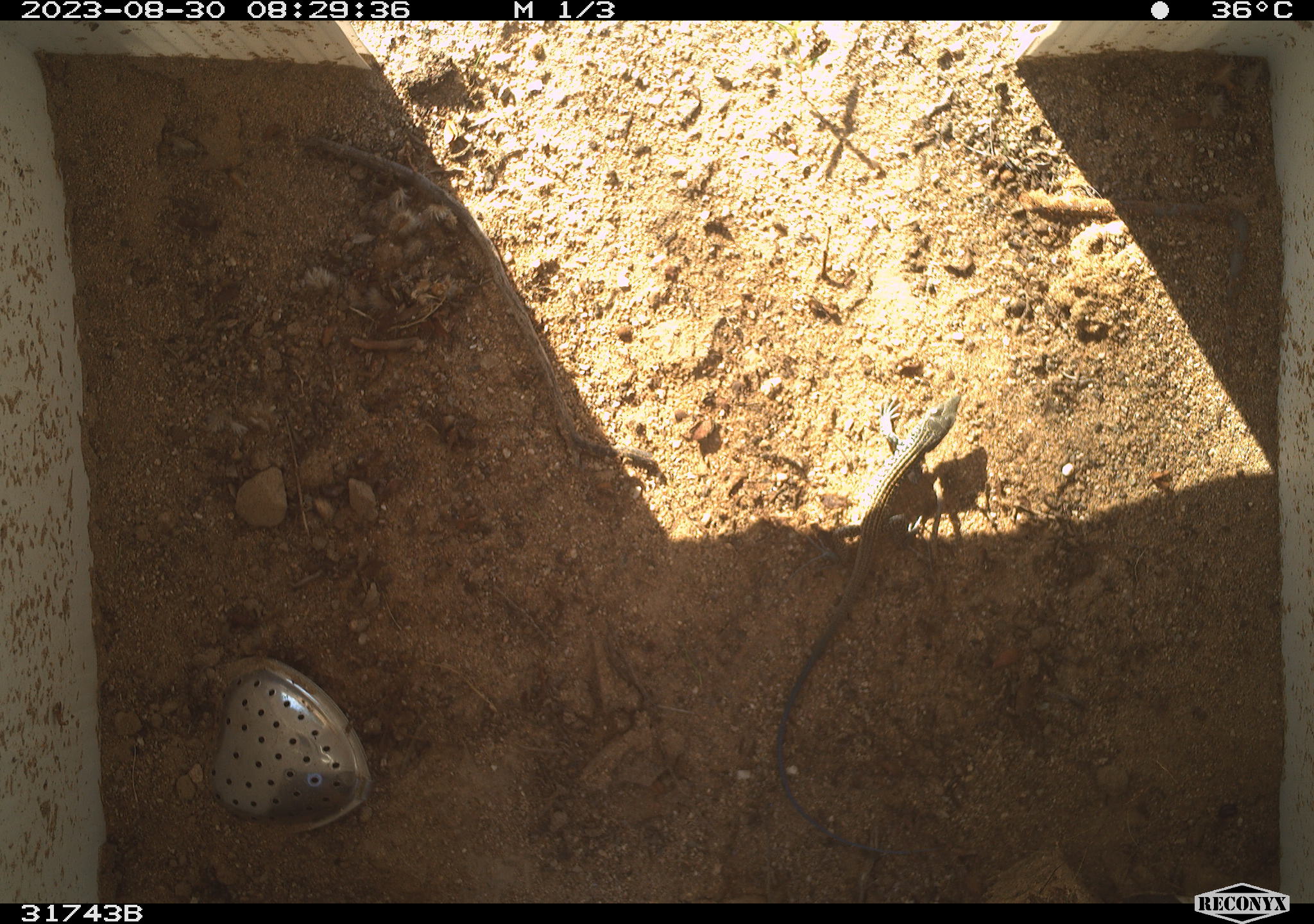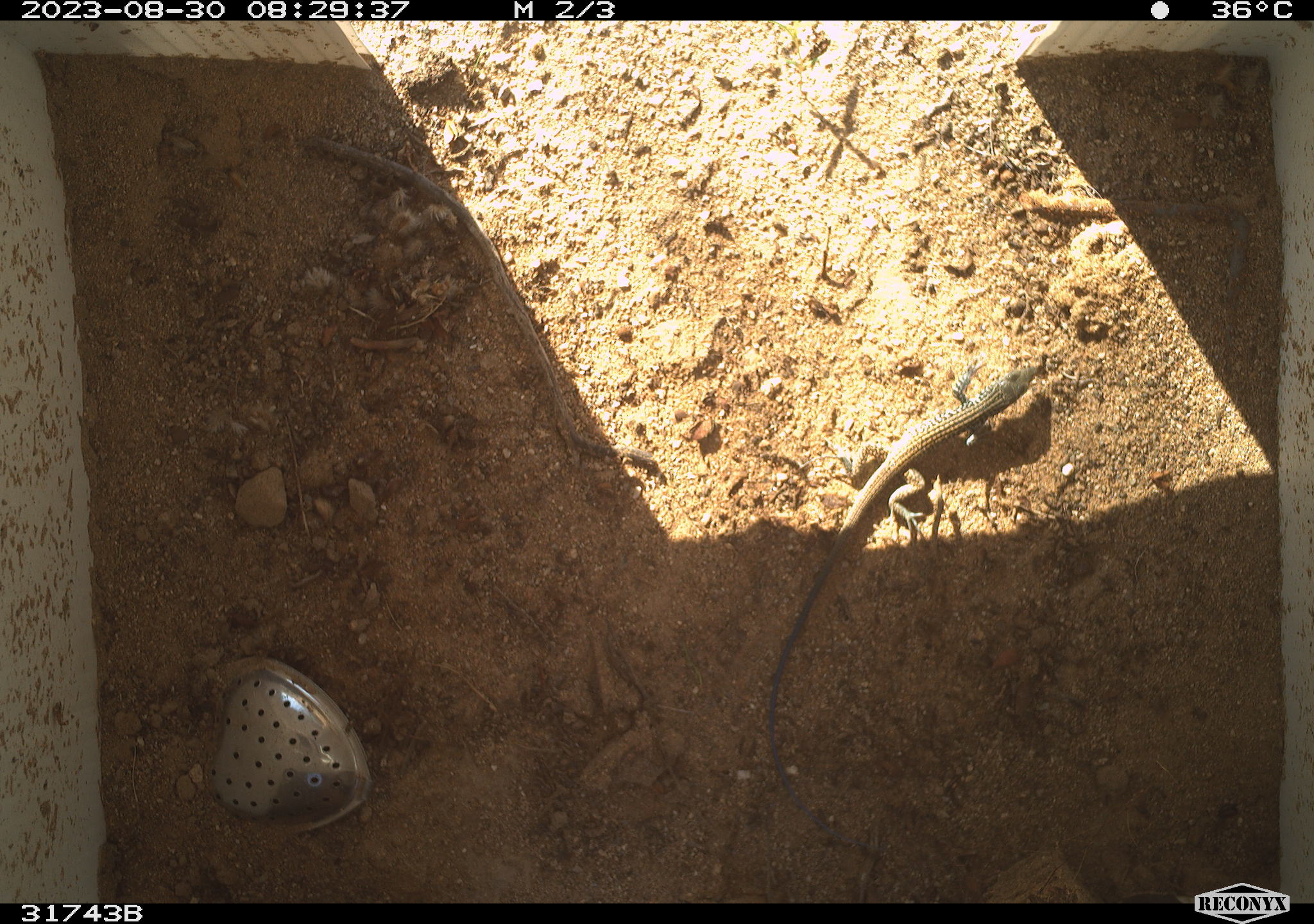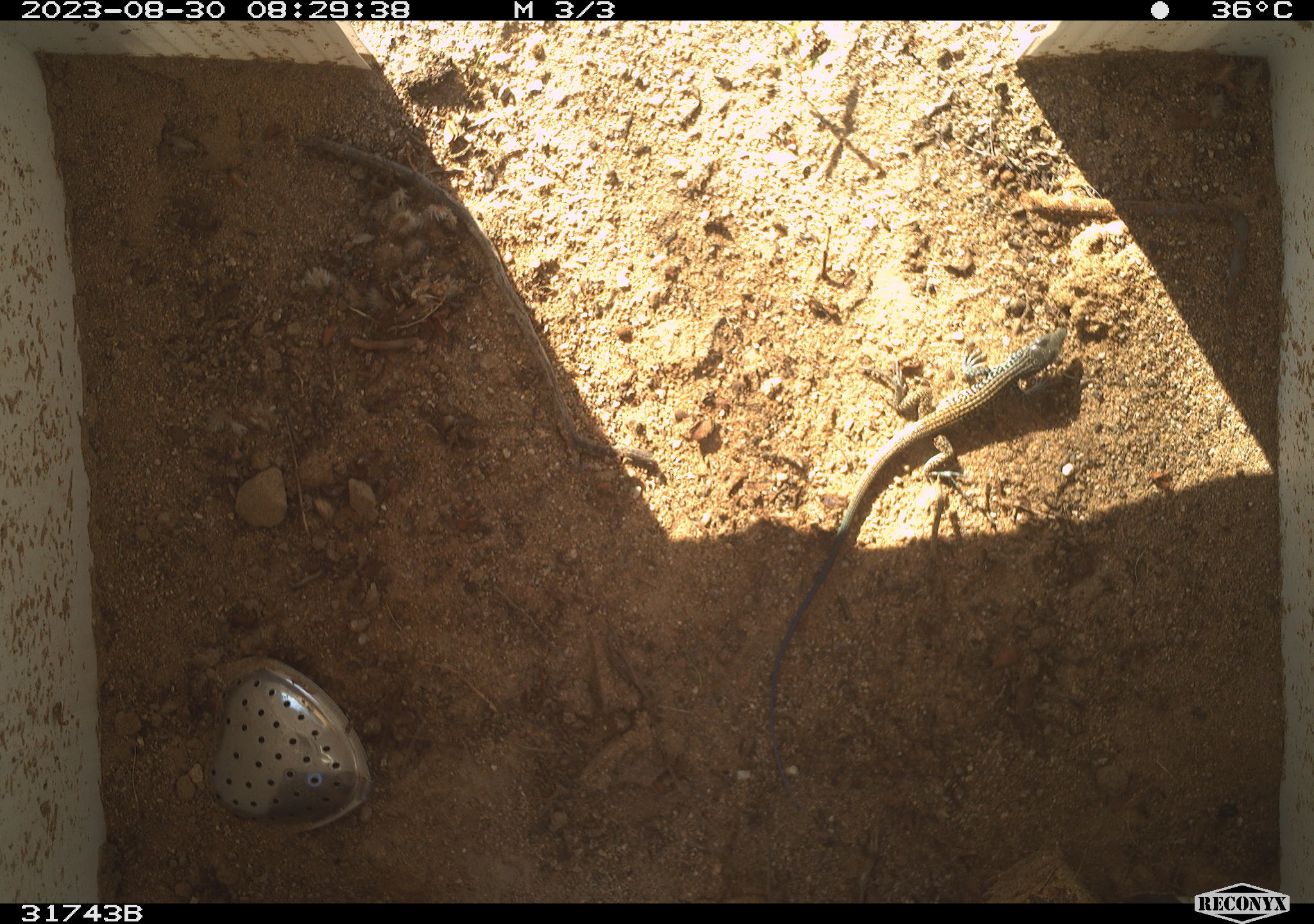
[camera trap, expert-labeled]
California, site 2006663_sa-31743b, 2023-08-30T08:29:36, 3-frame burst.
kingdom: Animalia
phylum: Chordata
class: Reptilia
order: Squamata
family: Teiidae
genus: Aspidoscelis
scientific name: Aspidoscelis tigris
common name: western whiptail